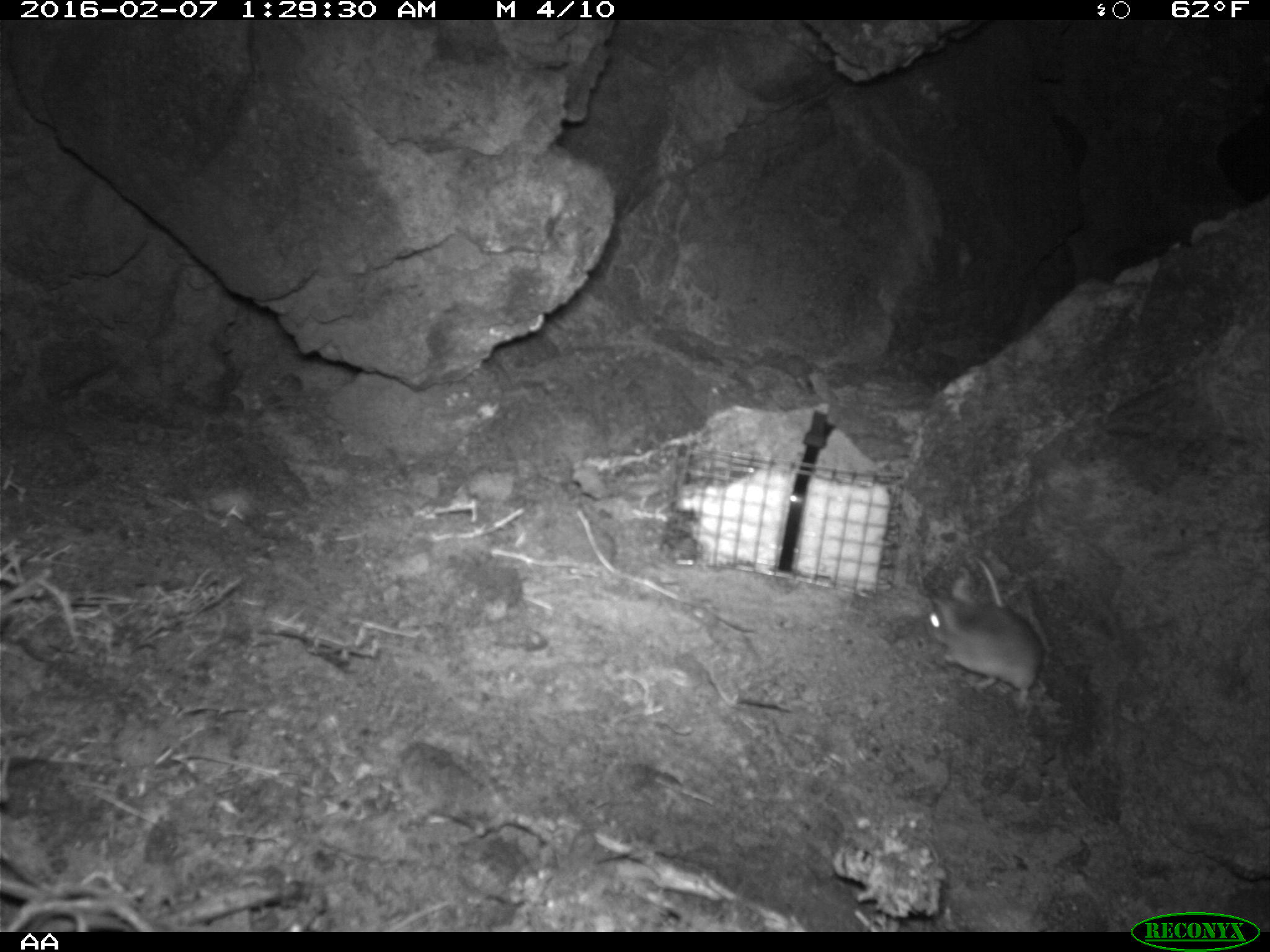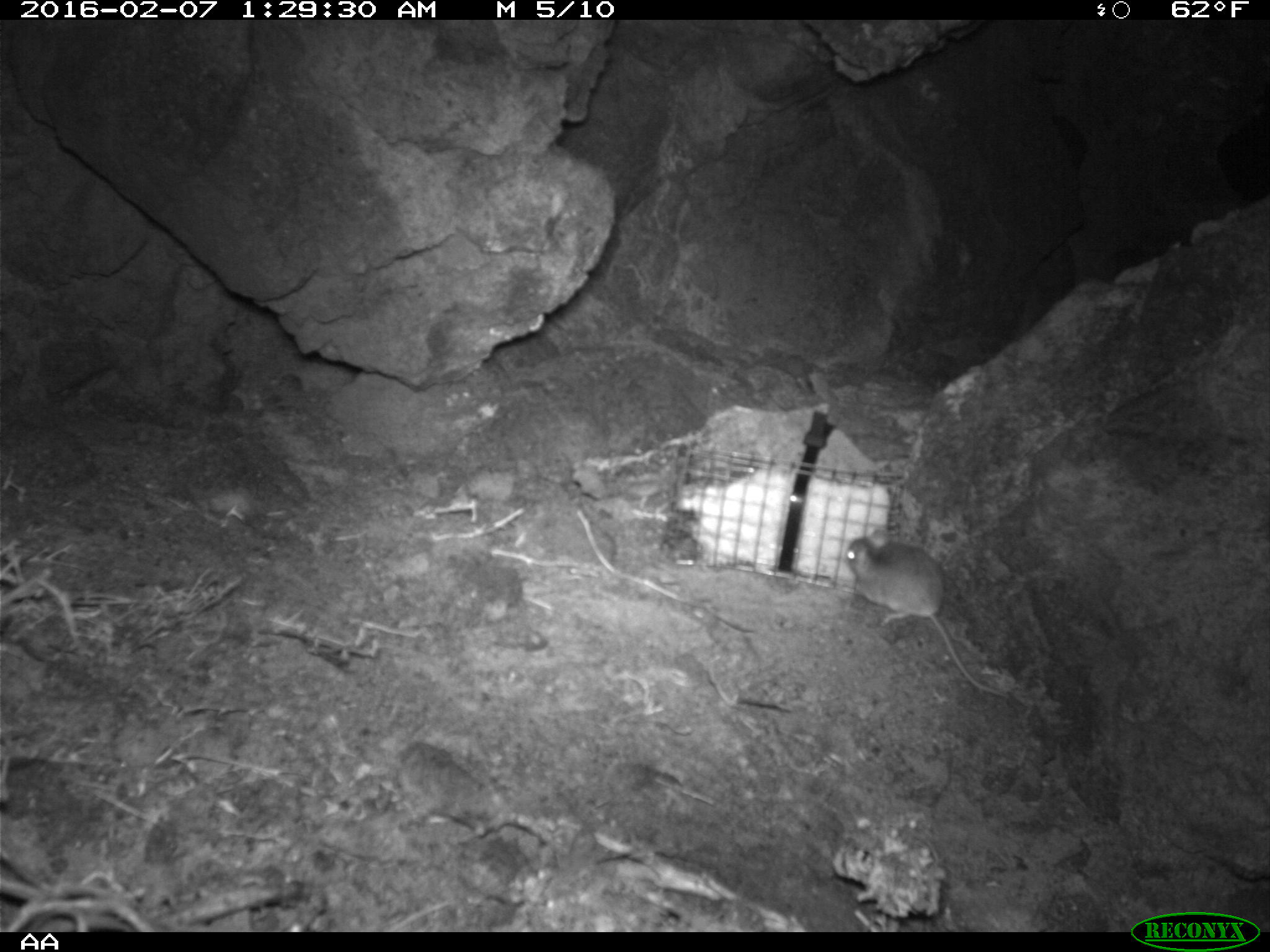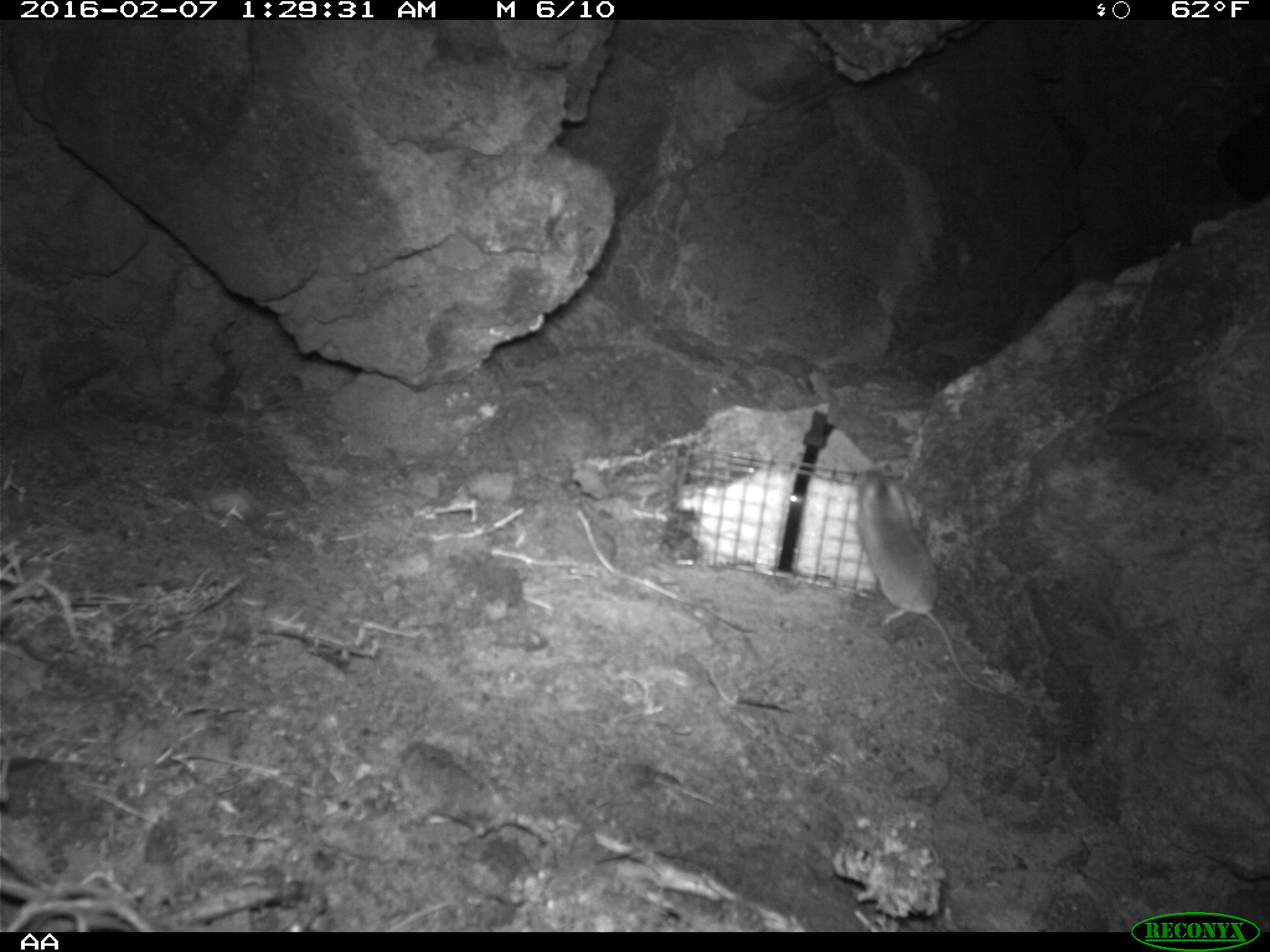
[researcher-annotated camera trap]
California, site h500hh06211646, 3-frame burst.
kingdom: Animalia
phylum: Chordata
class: Mammalia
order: Rodentia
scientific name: Rodentia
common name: rodent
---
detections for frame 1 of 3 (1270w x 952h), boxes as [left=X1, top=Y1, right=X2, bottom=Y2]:
rodent: [left=924, top=557, right=1043, bottom=705]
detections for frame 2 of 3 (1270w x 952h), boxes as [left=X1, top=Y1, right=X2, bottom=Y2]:
rodent: [left=848, top=527, right=1012, bottom=699]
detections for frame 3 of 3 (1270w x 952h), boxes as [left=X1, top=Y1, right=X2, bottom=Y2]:
rodent: [left=853, top=469, right=1001, bottom=697]